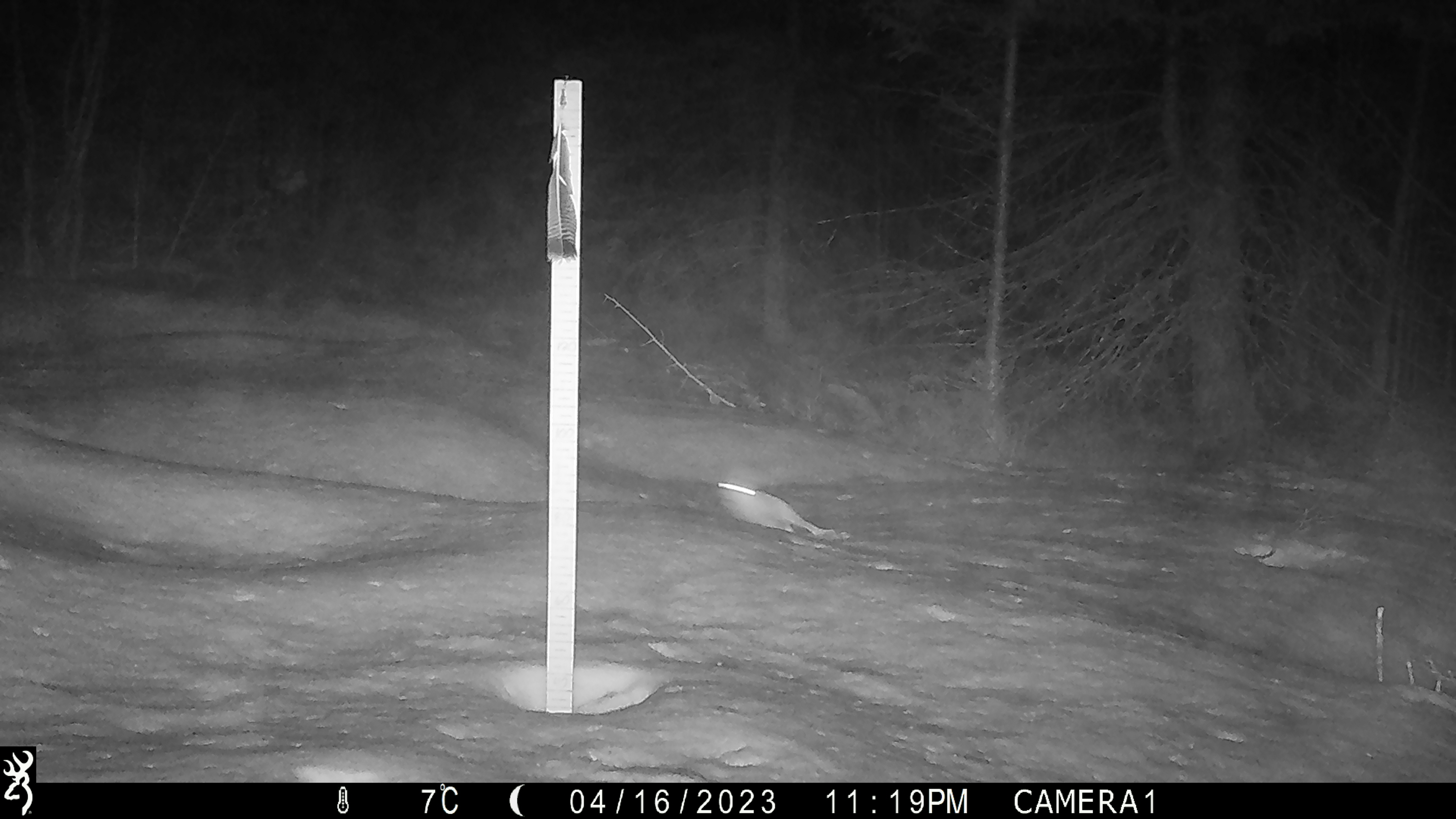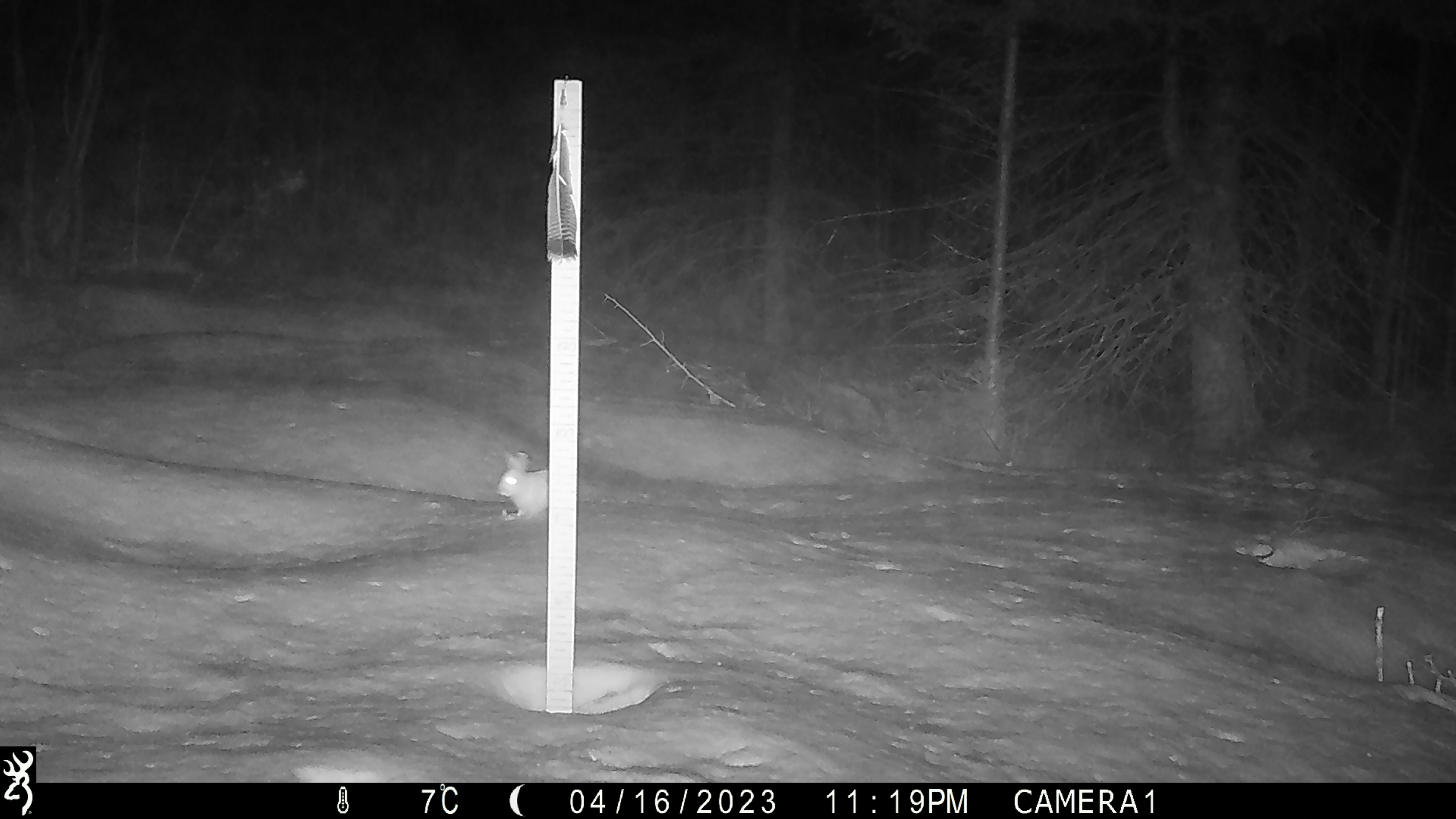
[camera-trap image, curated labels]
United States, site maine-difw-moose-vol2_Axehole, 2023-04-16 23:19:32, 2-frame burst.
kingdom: Animalia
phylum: Chordata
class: Mammalia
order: Lagomorpha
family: Leporidae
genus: Lepus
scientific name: Lepus americanus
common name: snowshoe hare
Snowshoe hare (Lepus americanus).